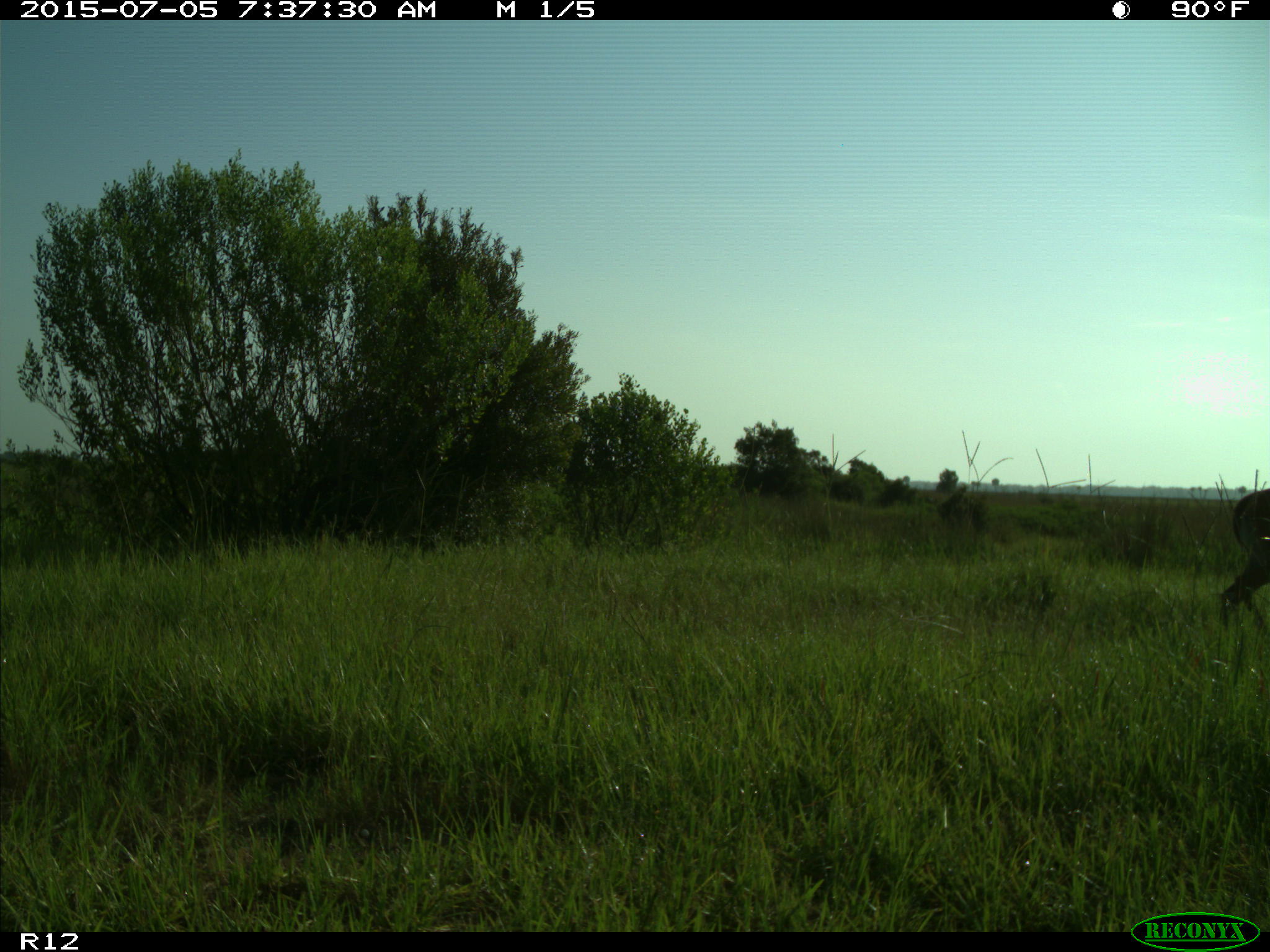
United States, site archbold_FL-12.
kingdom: Animalia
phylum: Chordata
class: Mammalia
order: Artiodactyla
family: Cervidae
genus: Odocoileus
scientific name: Odocoileus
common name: deer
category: unidentified deer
Unidentified deer (deer) (Odocoileus).